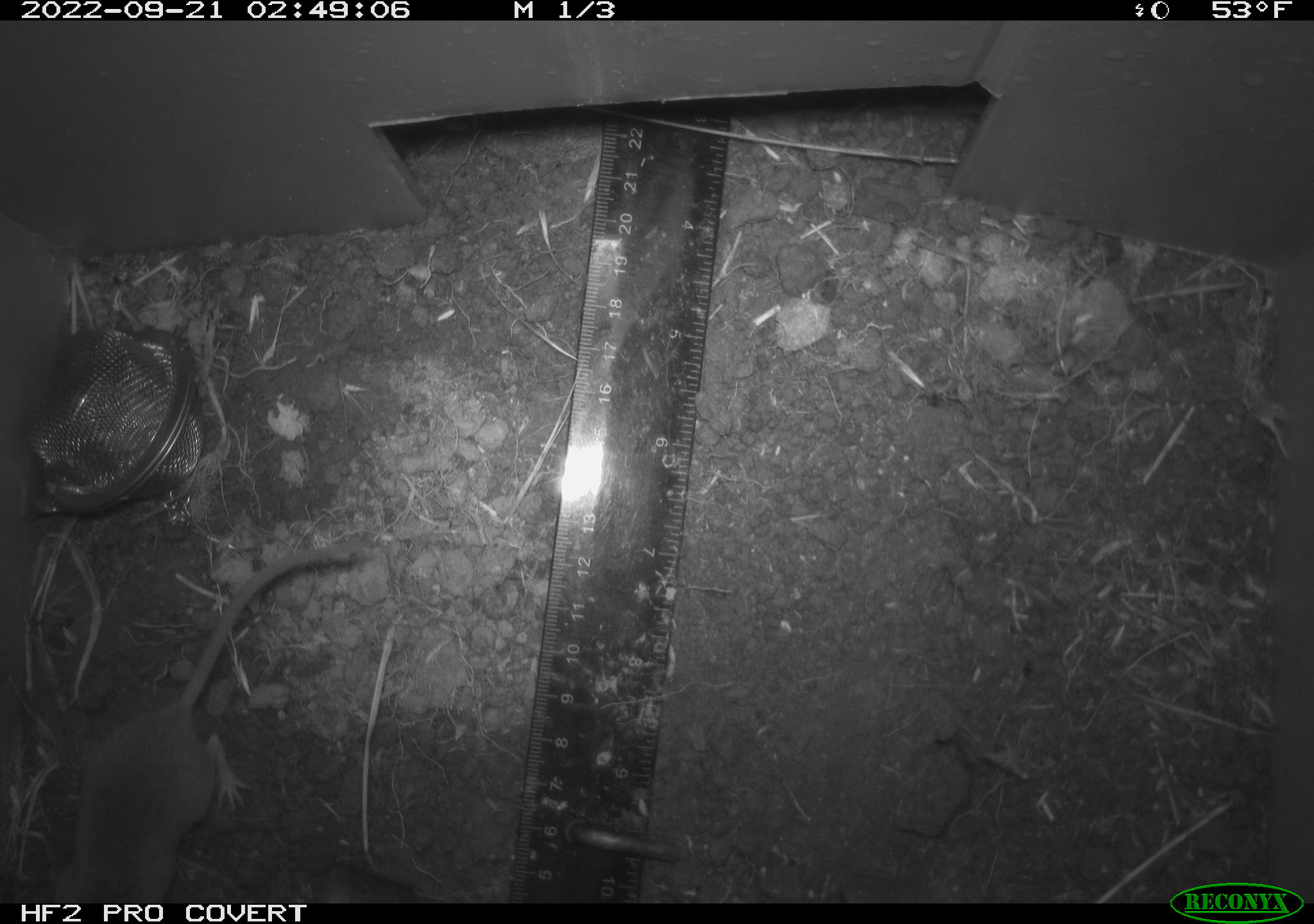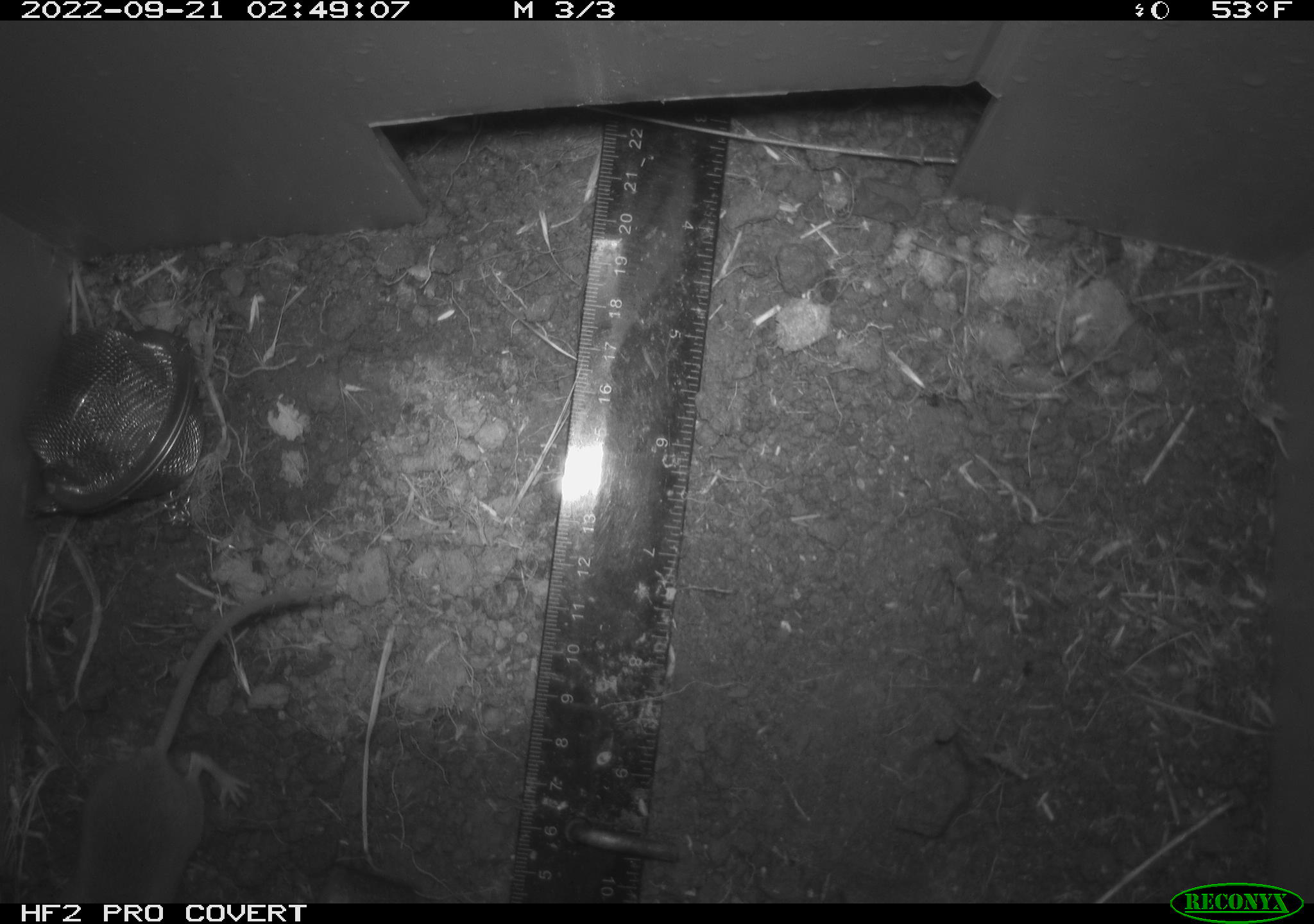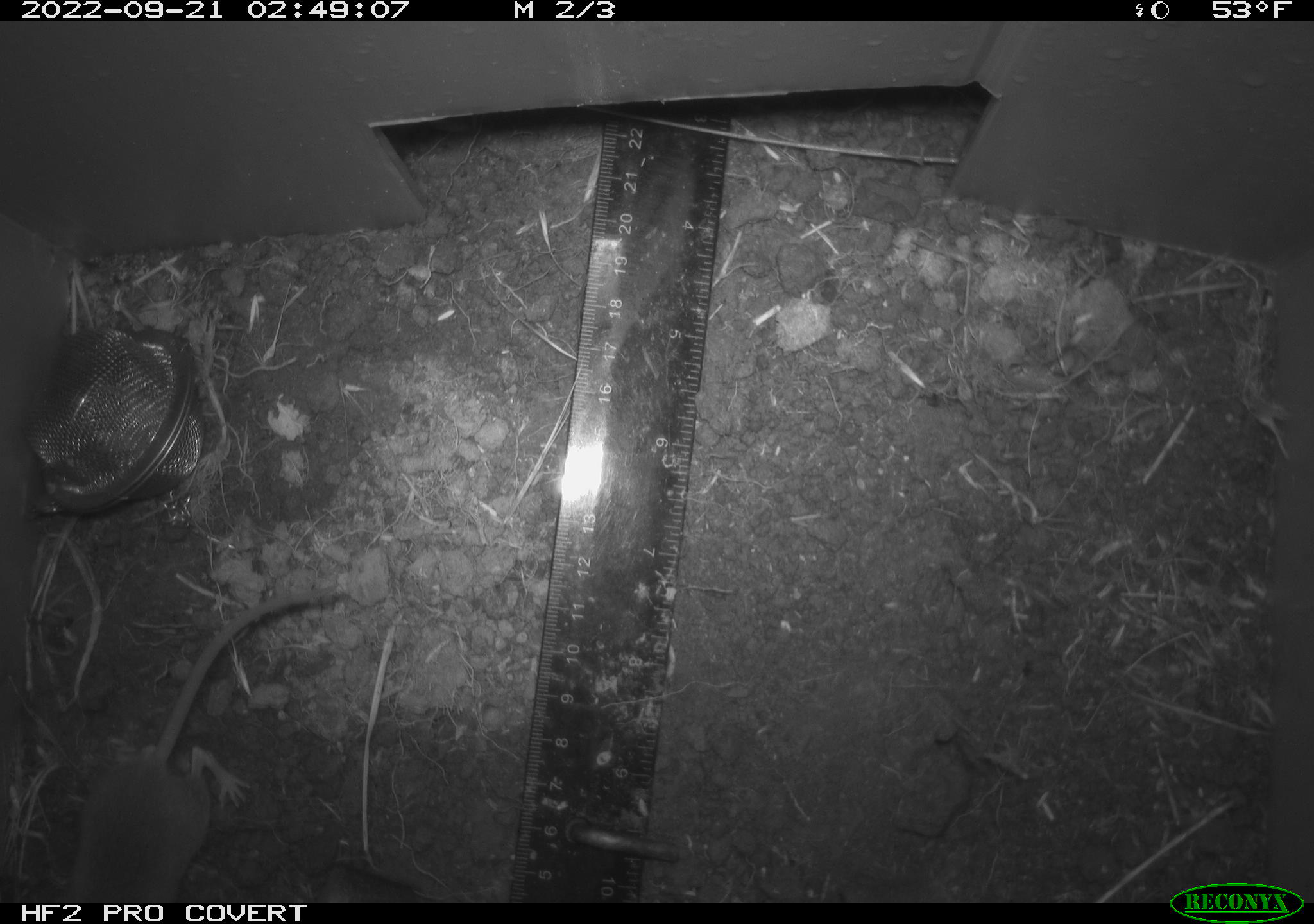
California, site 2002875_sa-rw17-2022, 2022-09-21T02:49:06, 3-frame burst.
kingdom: Animalia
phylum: Chordata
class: Mammalia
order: Rodentia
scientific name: Rodentia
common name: mouse species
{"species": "mouse species (Rodentia)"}